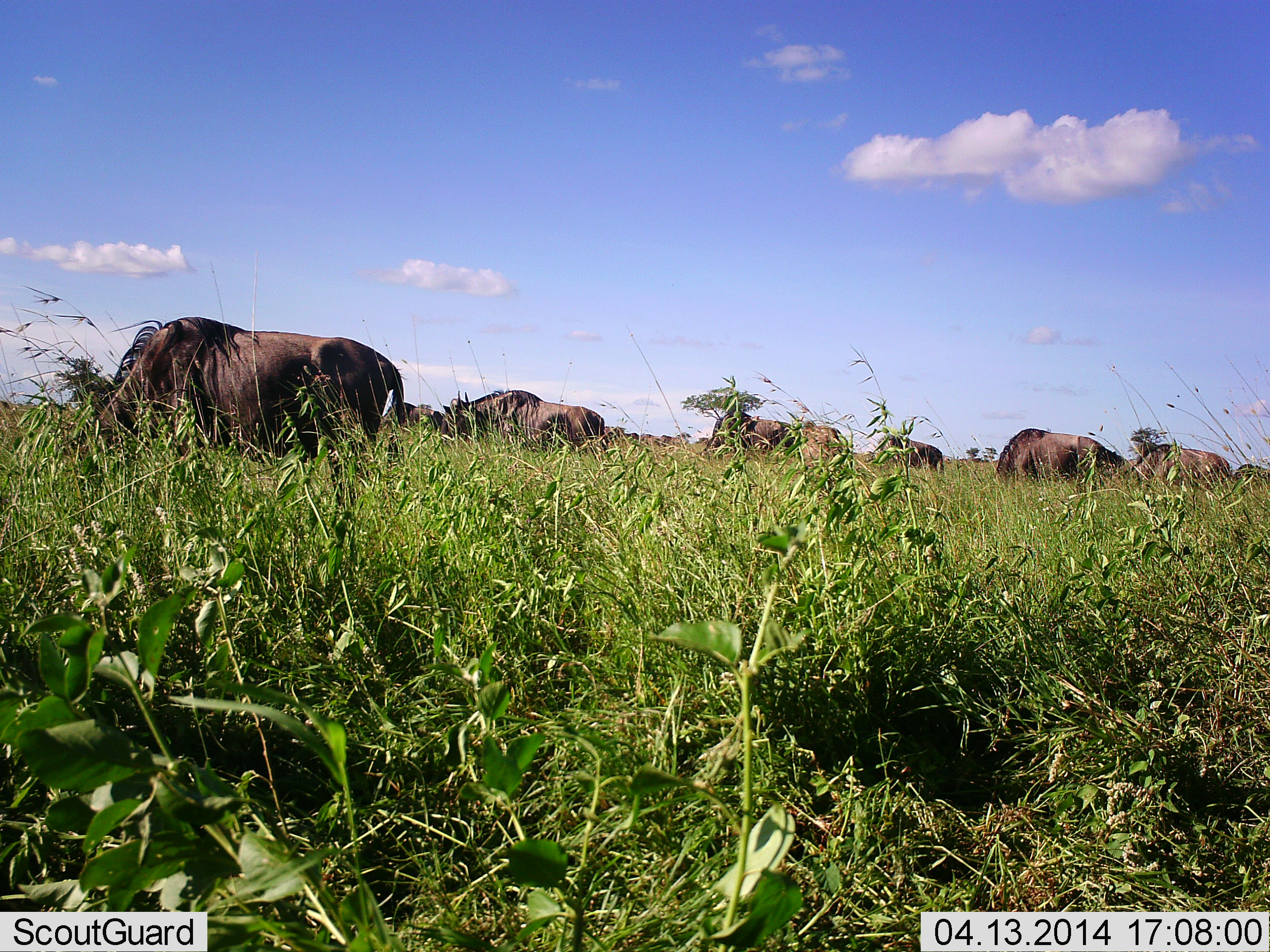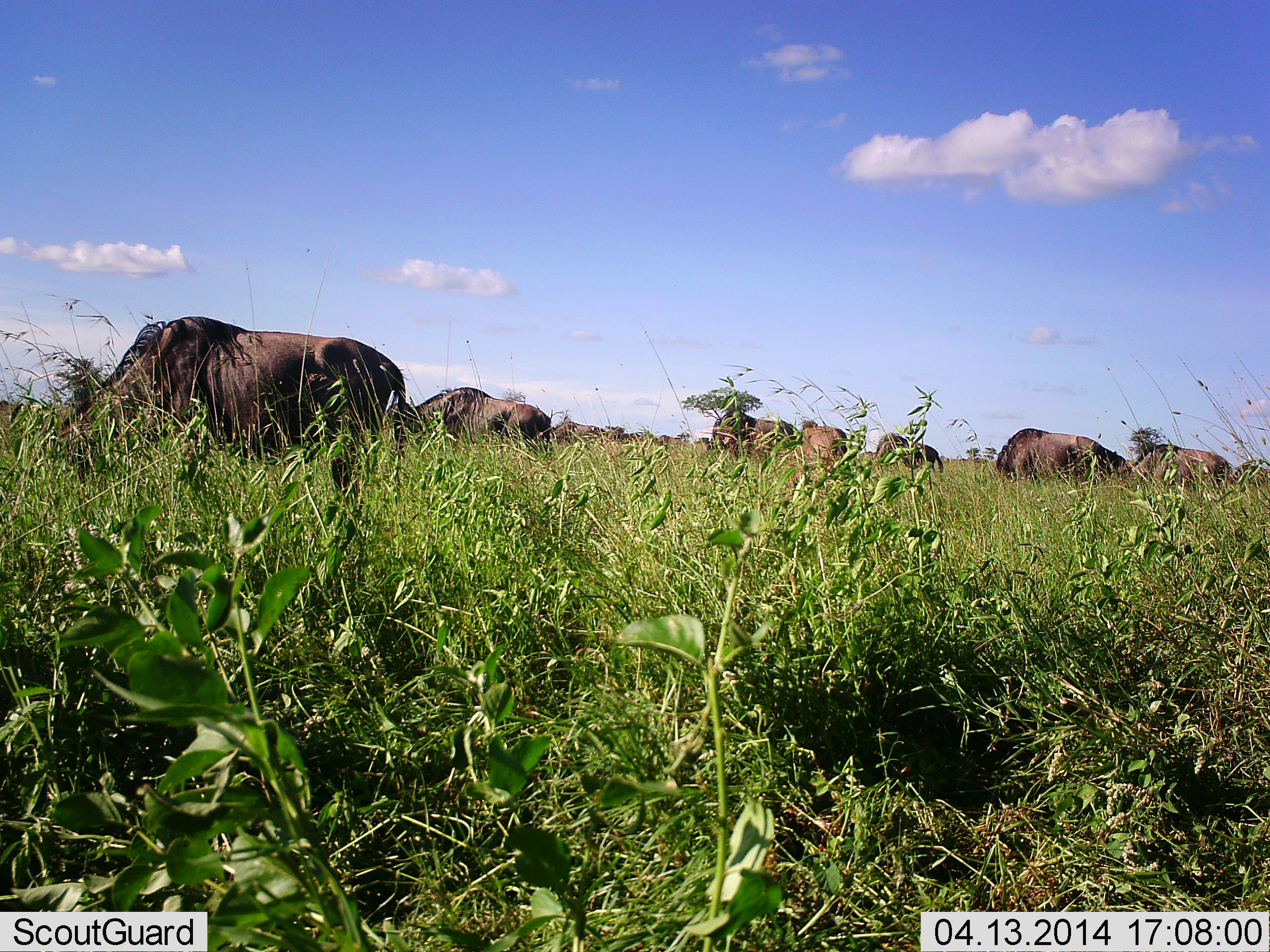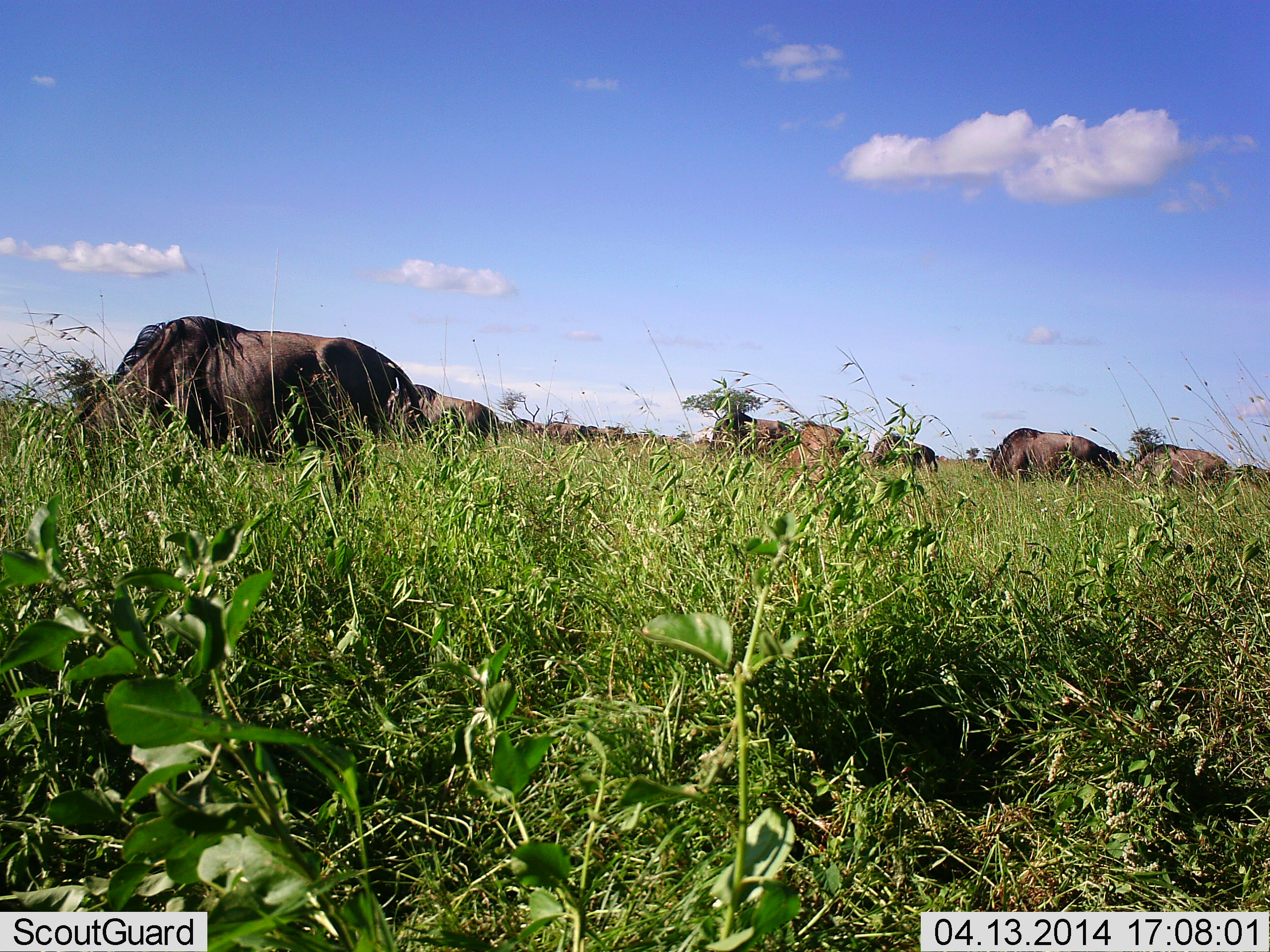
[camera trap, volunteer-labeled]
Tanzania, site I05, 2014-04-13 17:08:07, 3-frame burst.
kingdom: Animalia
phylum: Chordata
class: Mammalia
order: Artiodactyla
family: Bovidae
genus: Connochaetes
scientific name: Connochaetes taurinus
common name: blue wildebeest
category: wildebeest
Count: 11-50.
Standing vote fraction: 0%.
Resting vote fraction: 0%.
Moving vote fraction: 10%.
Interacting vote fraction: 10%.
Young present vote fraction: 0%.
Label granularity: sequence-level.